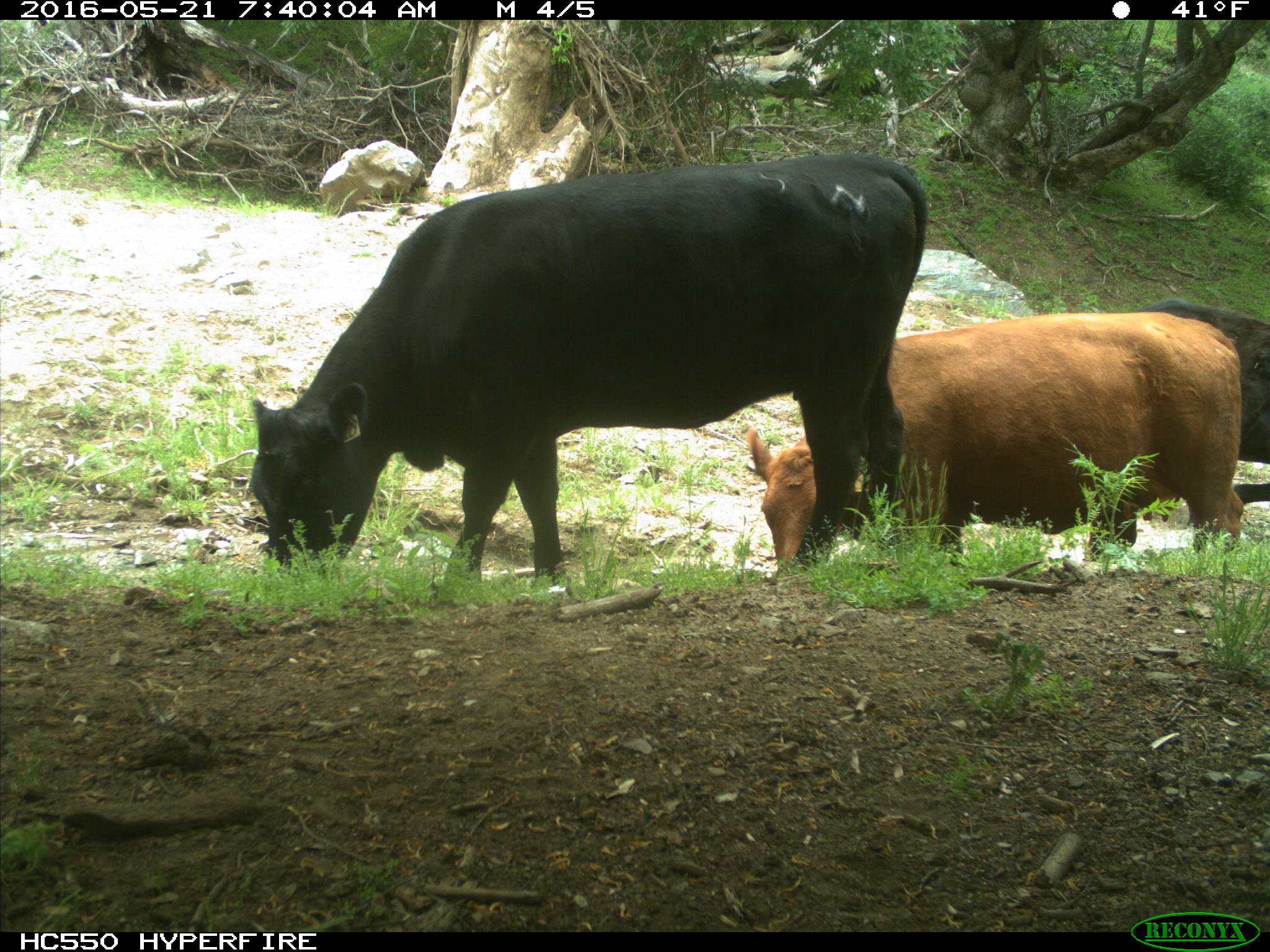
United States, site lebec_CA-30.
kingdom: Animalia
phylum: Chordata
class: Mammalia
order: Artiodactyla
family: Bovidae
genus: Bos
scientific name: Bos taurus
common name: domestic cow